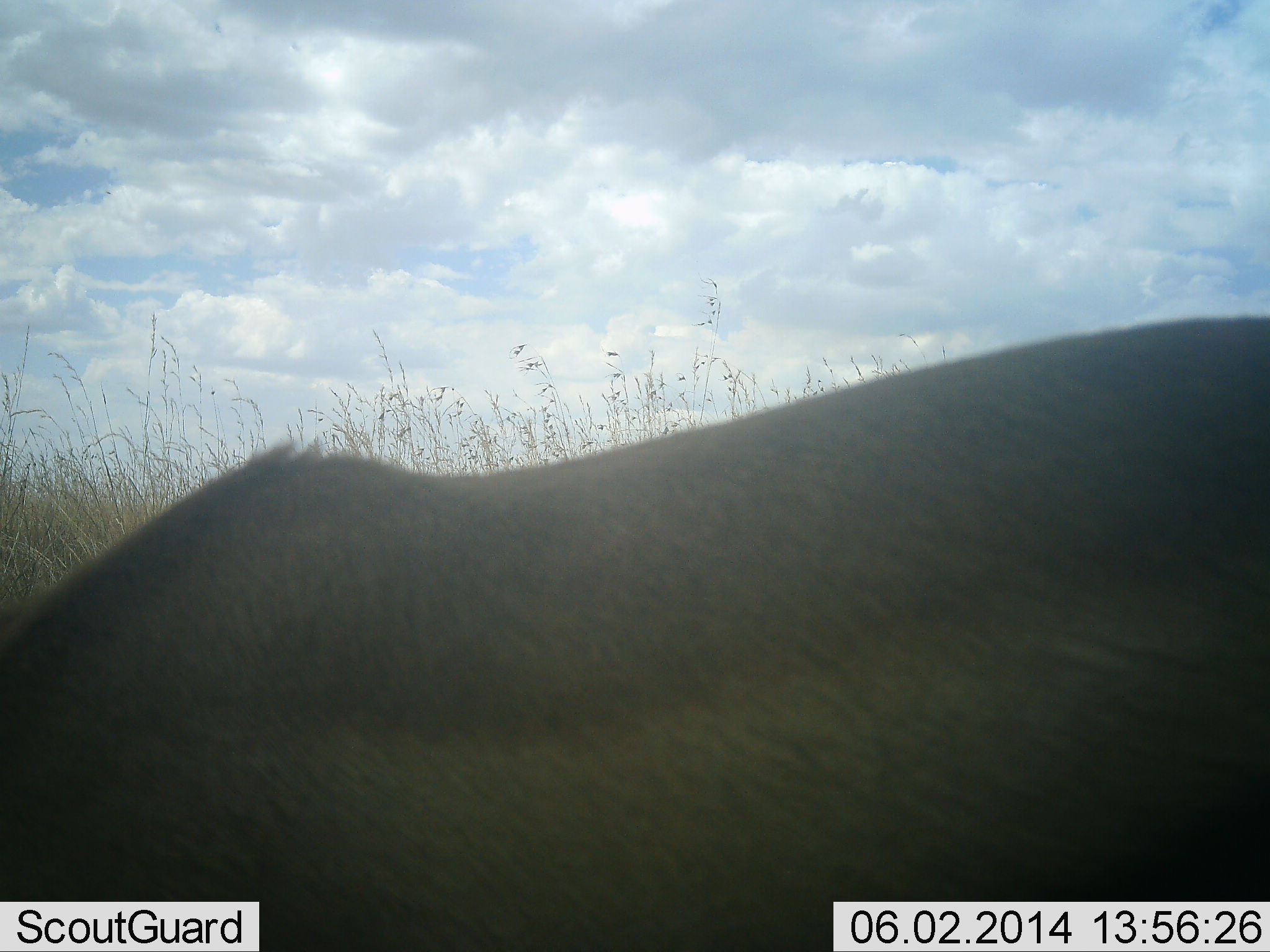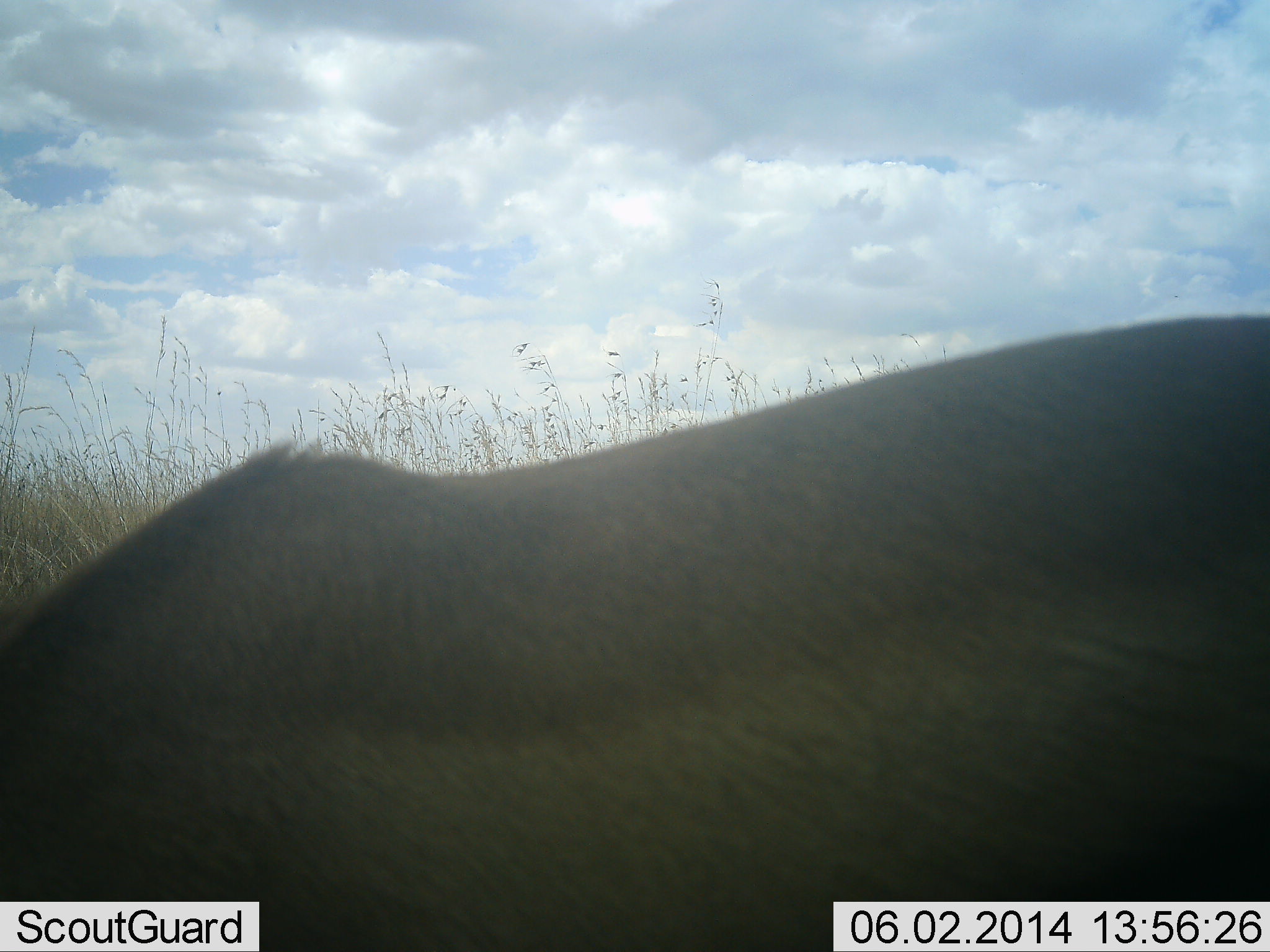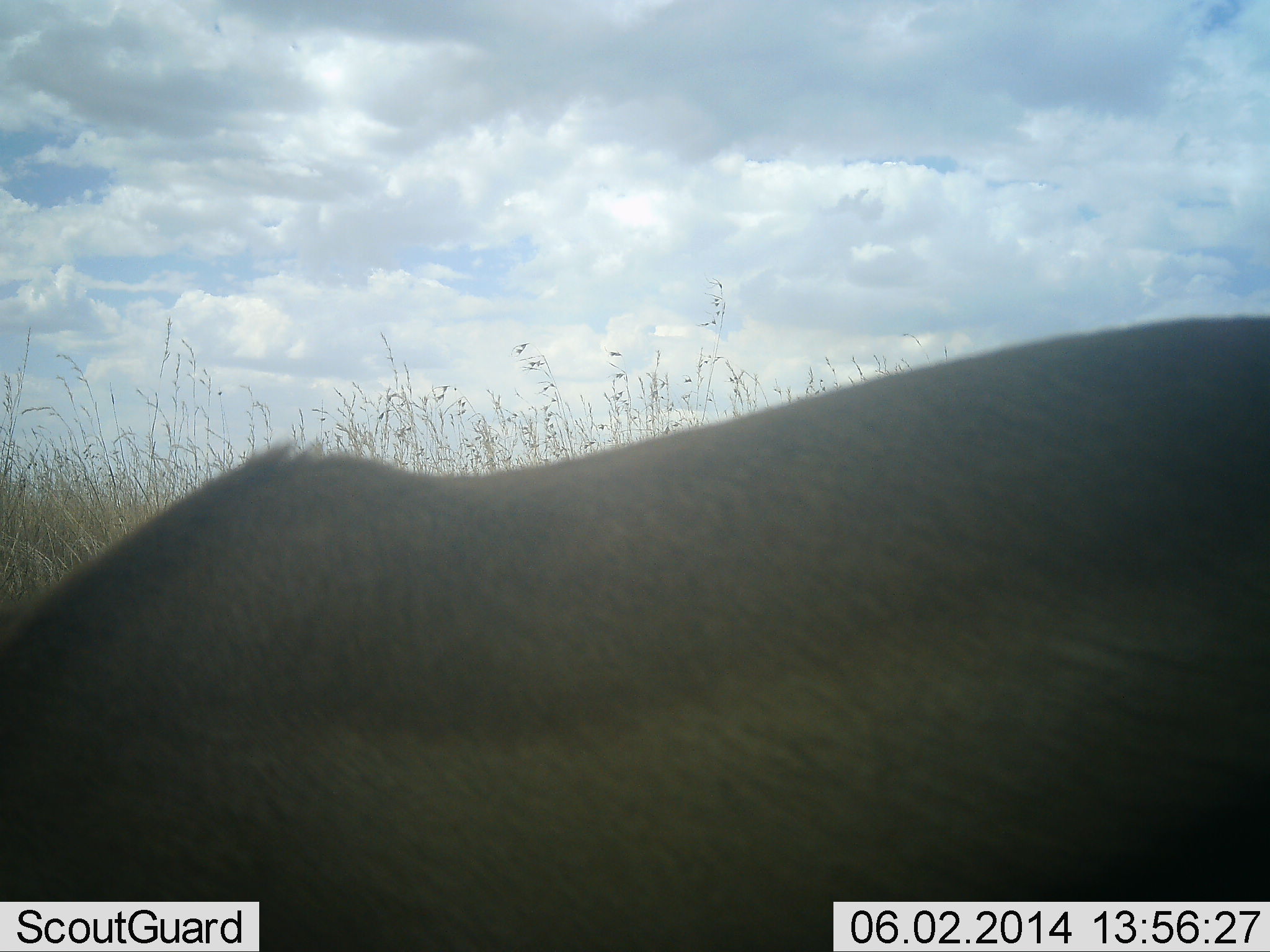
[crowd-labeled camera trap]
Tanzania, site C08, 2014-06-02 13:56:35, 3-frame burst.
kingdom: Animalia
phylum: Chordata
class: Mammalia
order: Artiodactyla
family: Bovidae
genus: Eudorcas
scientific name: Eudorcas thomsonii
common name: thomson's gazelle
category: gazellethomsons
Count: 1.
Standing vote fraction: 50%.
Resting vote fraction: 0%.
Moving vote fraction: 0%.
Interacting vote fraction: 0%.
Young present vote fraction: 0%.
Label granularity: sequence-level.